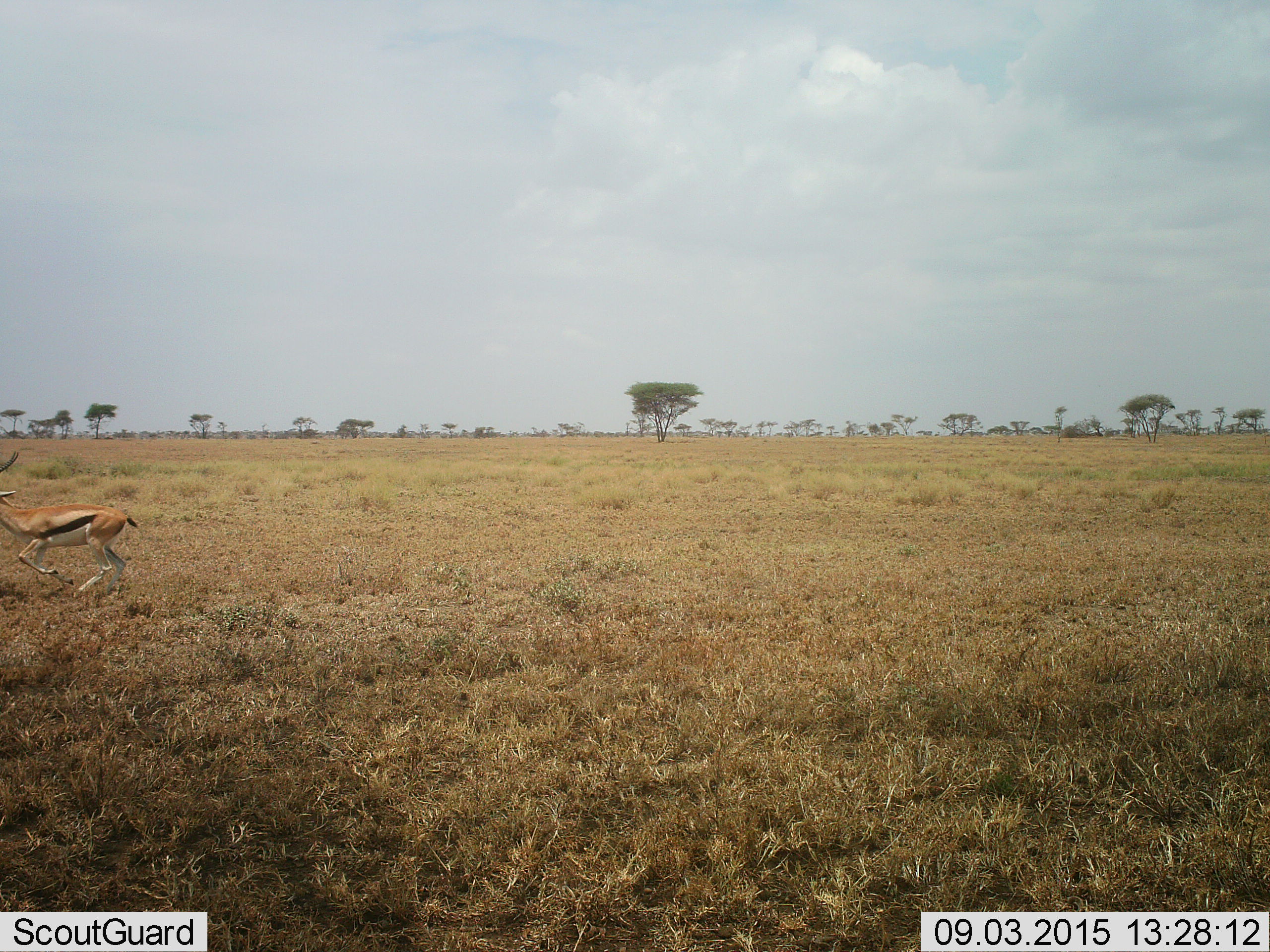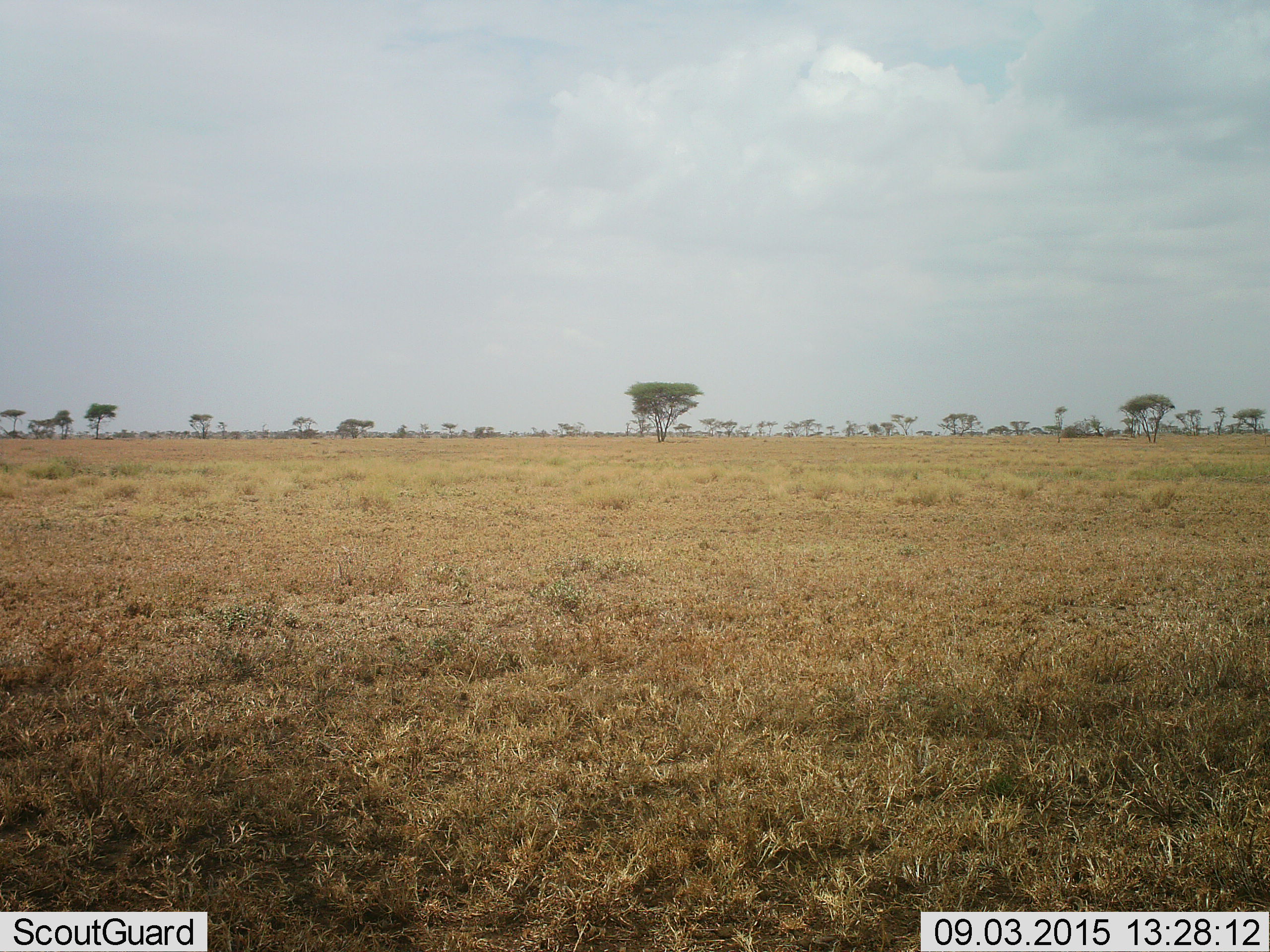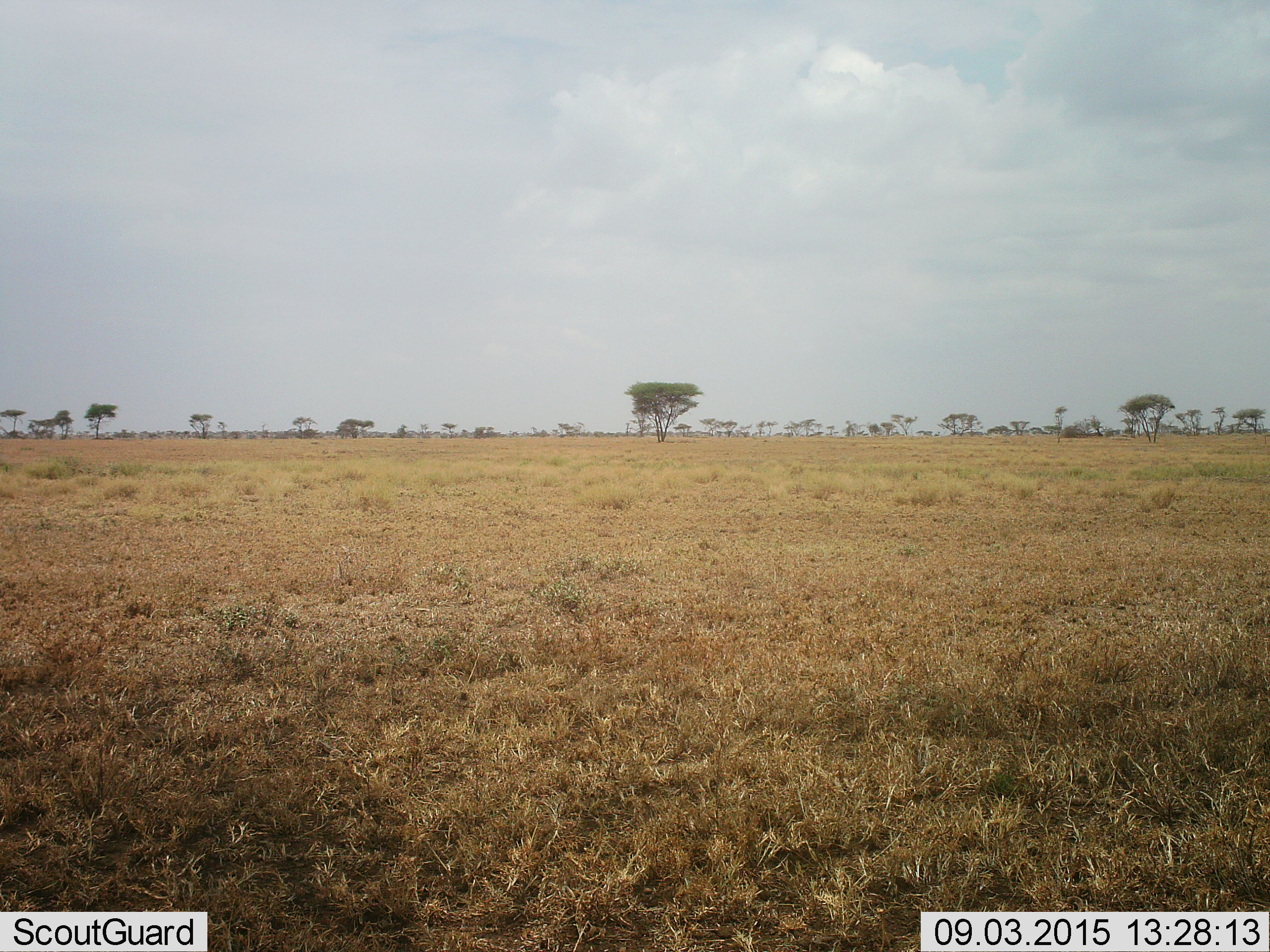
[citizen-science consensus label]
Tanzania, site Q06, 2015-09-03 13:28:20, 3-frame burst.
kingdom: Animalia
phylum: Chordata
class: Mammalia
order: Artiodactyla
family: Bovidae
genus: Eudorcas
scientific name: Eudorcas thomsonii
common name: thomson's gazelle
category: gazellethomsons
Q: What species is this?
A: Gazellethomsons (thomson's gazelle) (Eudorcas thomsonii).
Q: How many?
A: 1.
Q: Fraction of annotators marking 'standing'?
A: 0%.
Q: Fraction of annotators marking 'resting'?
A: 0%.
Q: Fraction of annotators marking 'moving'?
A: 100%.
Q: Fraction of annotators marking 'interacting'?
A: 0%.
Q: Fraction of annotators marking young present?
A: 0%.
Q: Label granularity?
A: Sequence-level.